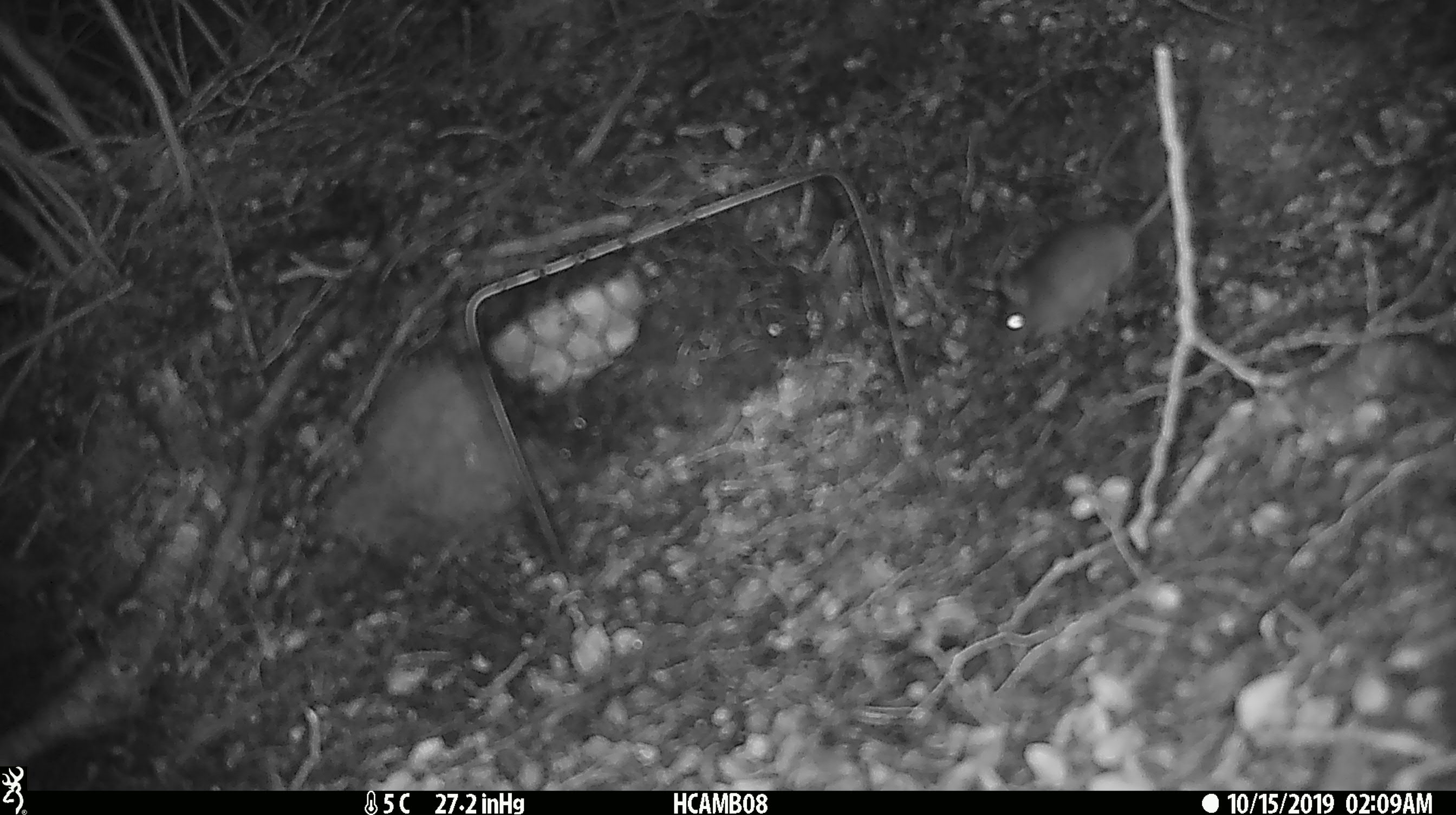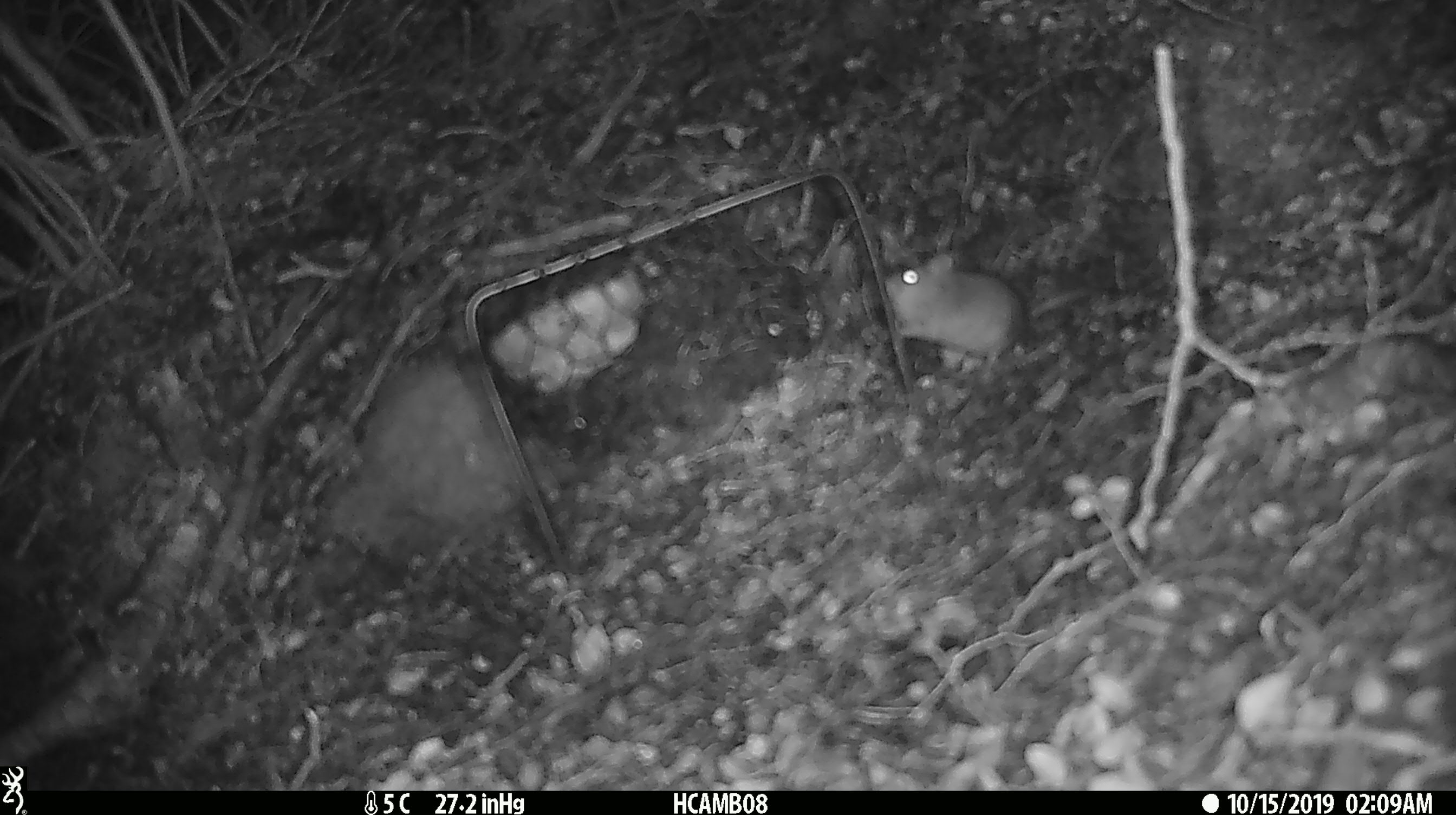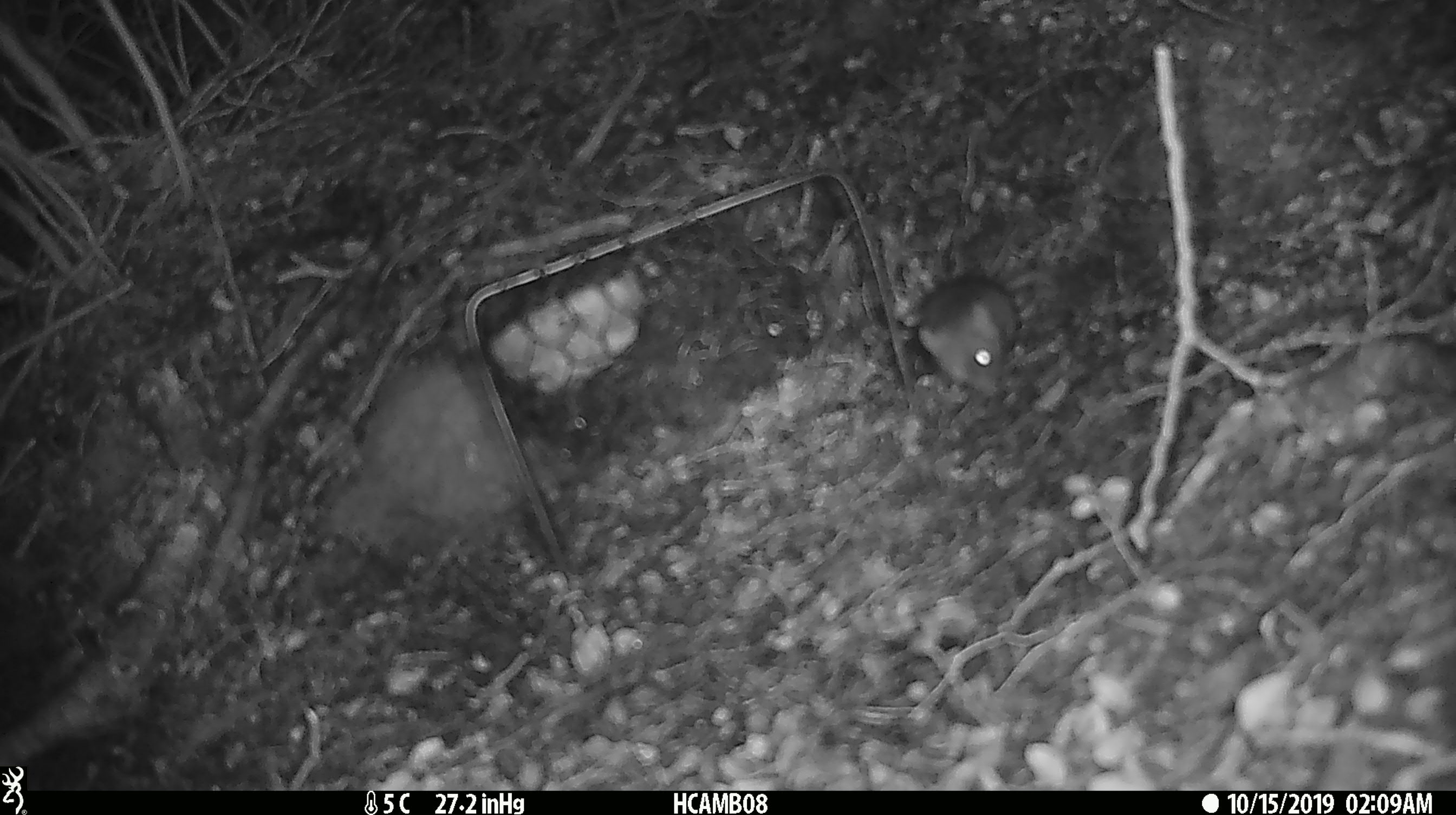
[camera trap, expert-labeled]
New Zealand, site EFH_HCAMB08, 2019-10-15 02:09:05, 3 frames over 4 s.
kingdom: Animalia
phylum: Chordata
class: Mammalia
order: Rodentia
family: Muridae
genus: Mus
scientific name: Mus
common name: mouse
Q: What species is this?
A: Mouse (Mus).